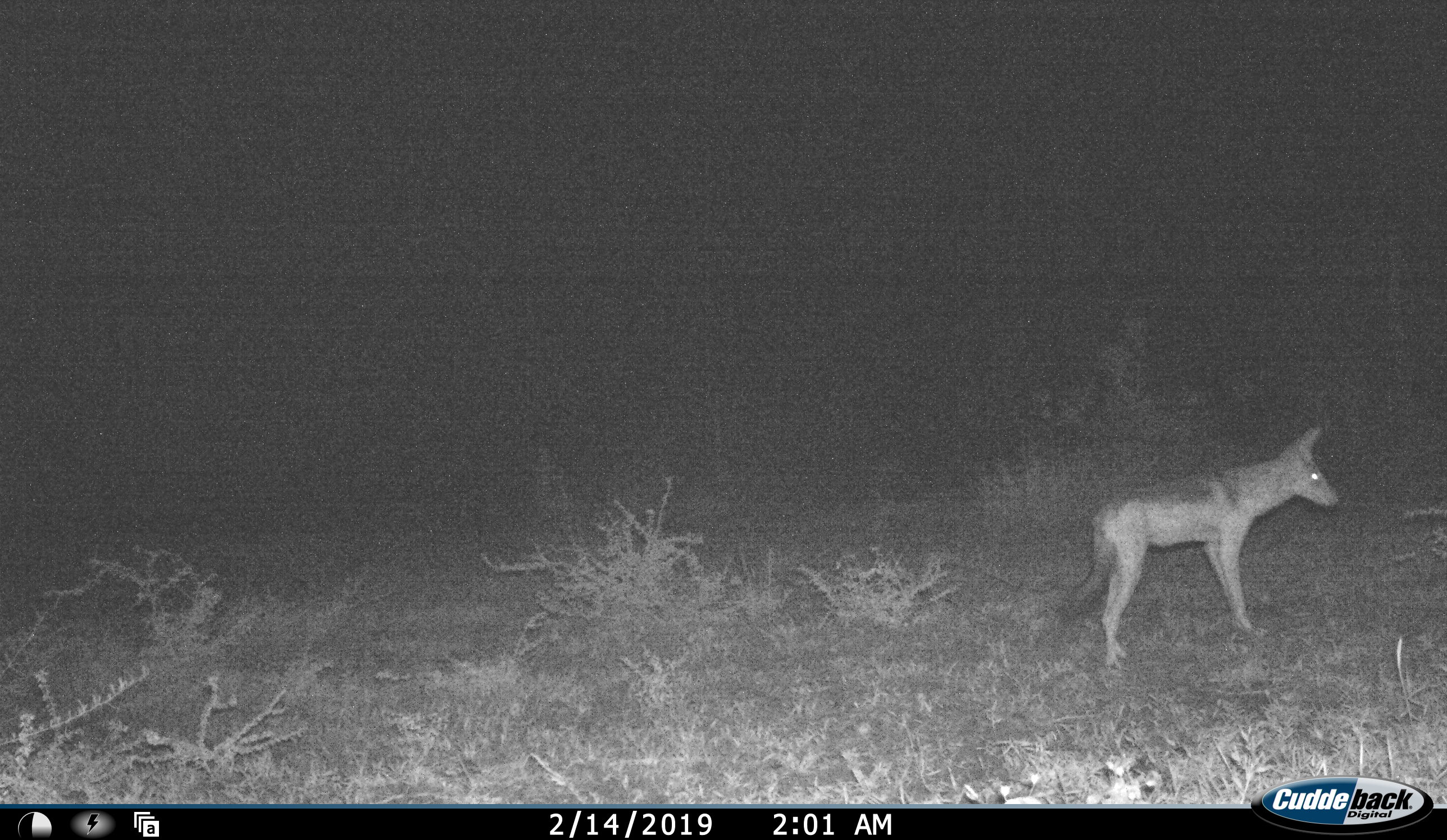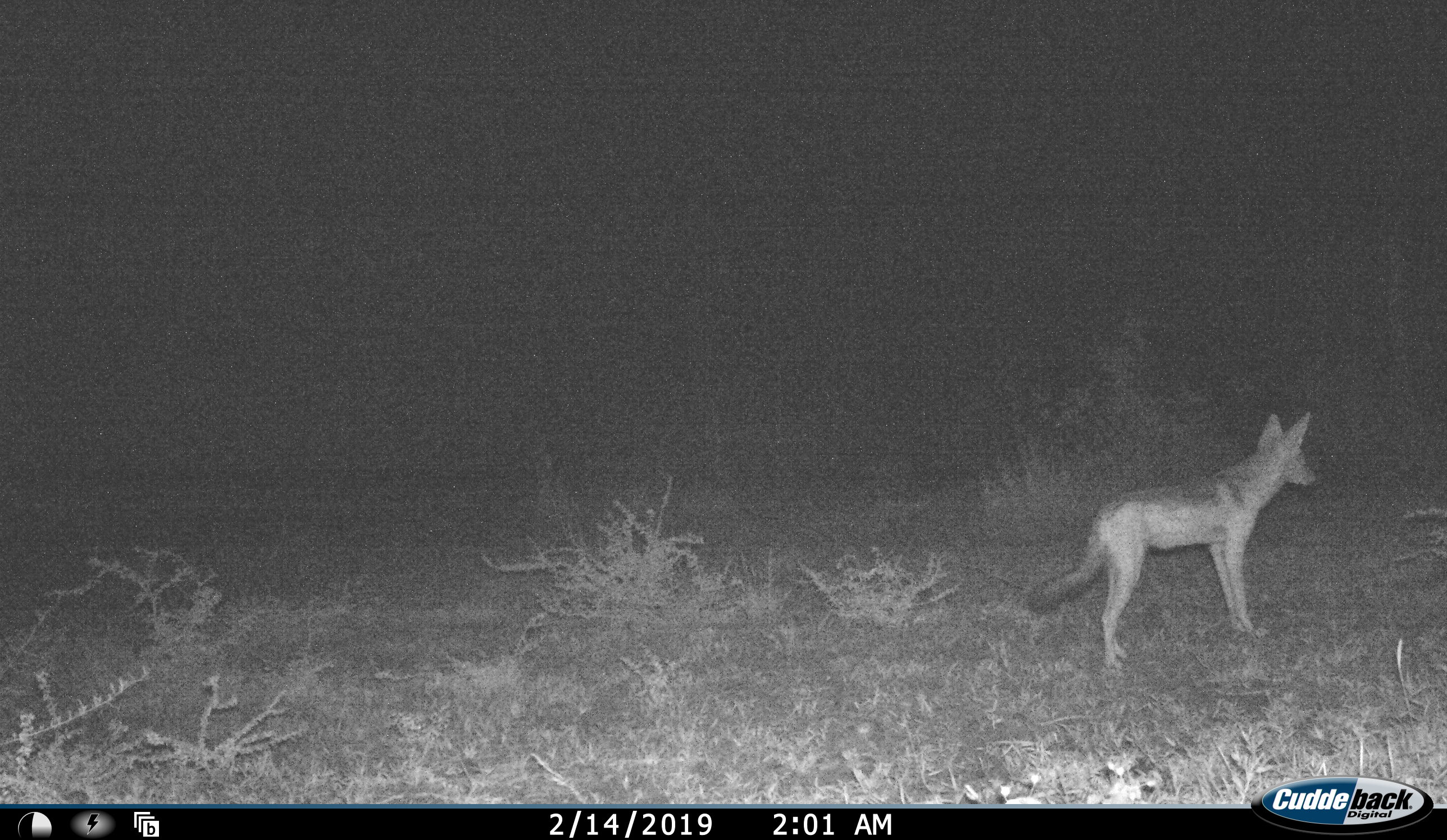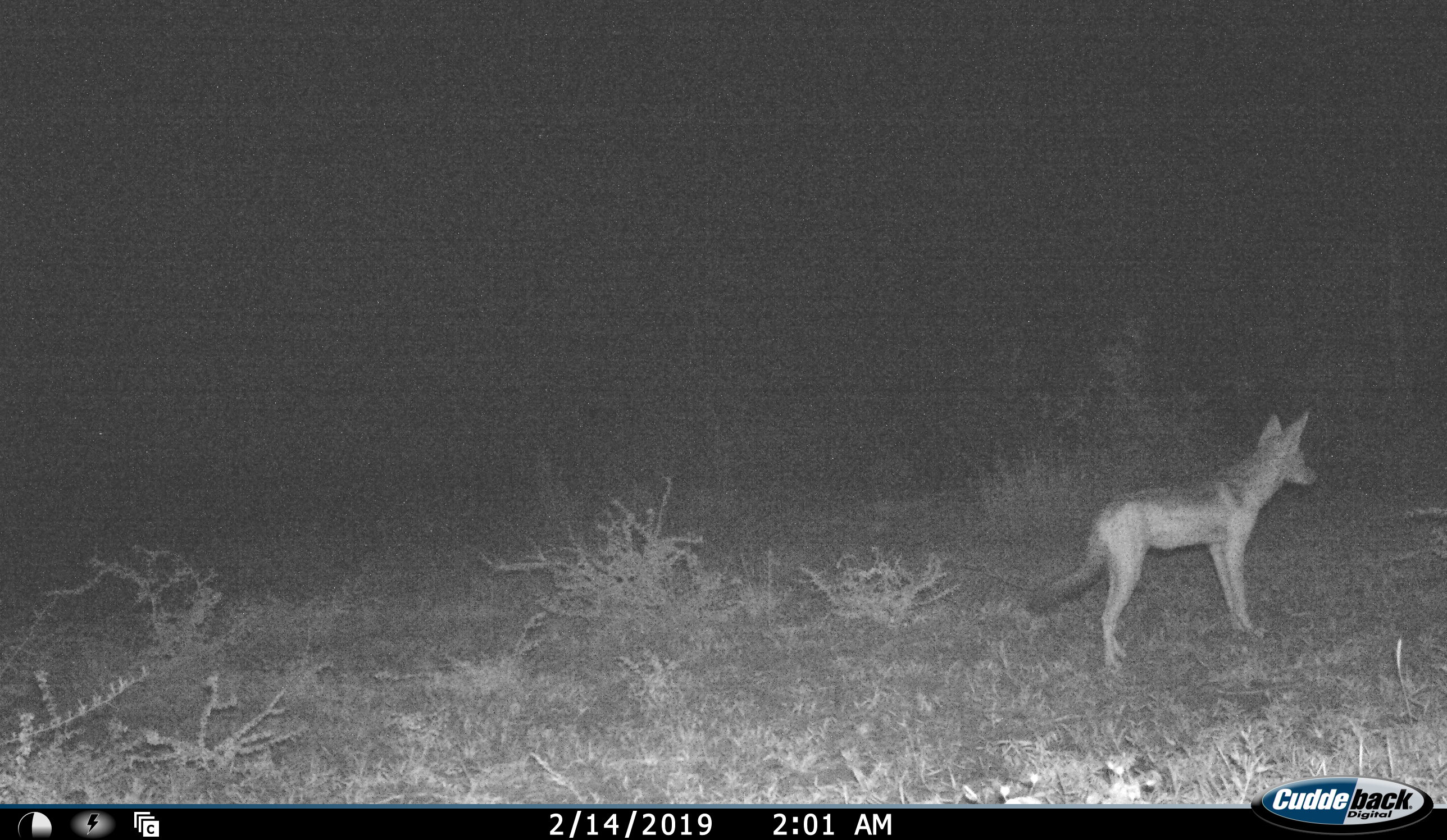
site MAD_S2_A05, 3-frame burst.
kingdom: Animalia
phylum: Chordata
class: Mammalia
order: Carnivora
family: Canidae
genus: Lupulella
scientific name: Lupulella mesomelas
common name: black-backed jackal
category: jackalblackbacked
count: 1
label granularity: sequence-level